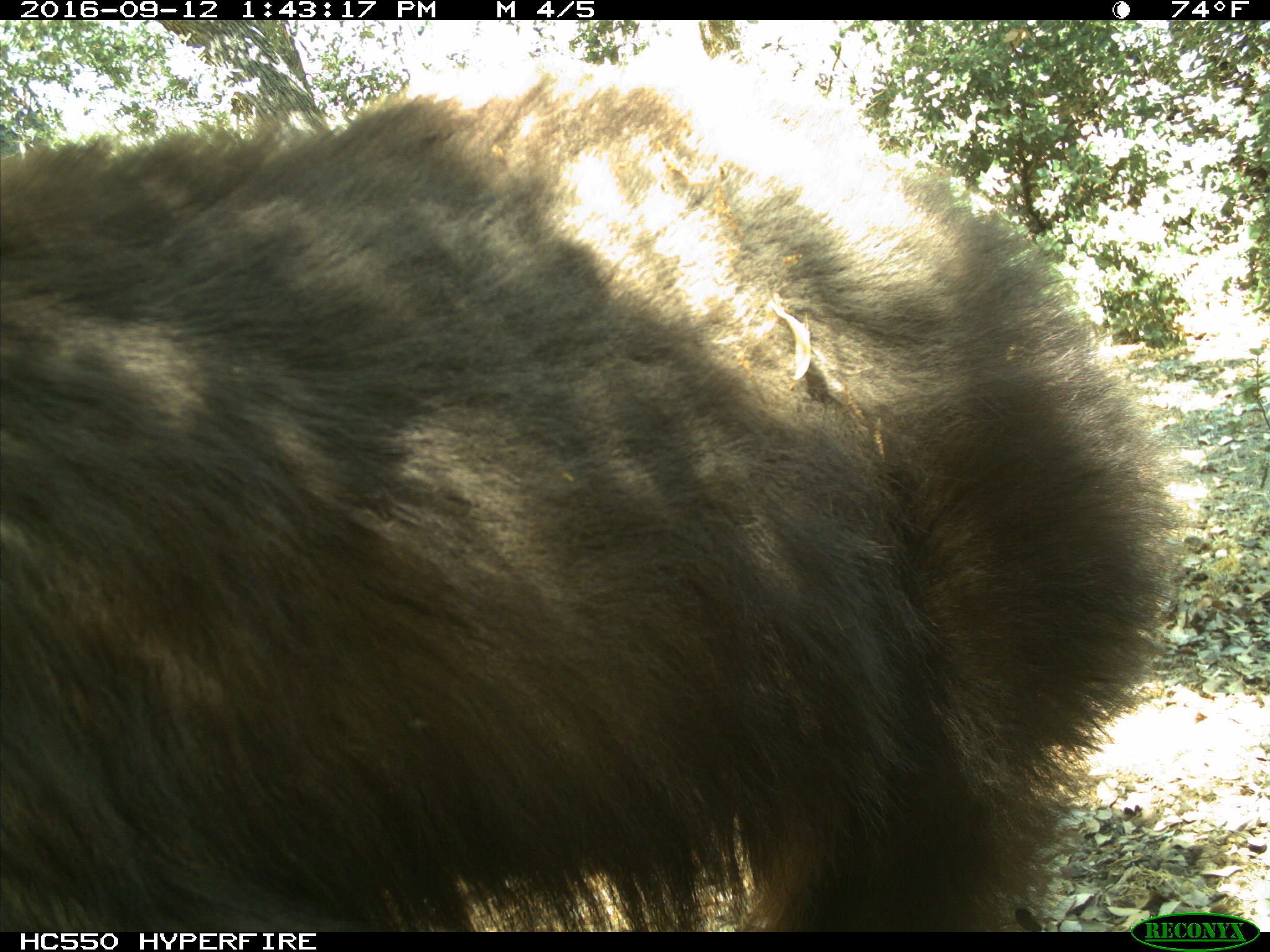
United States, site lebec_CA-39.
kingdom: Animalia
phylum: Chordata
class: Mammalia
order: Carnivora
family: Ursidae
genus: Ursus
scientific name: Ursus americanus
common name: american black bear